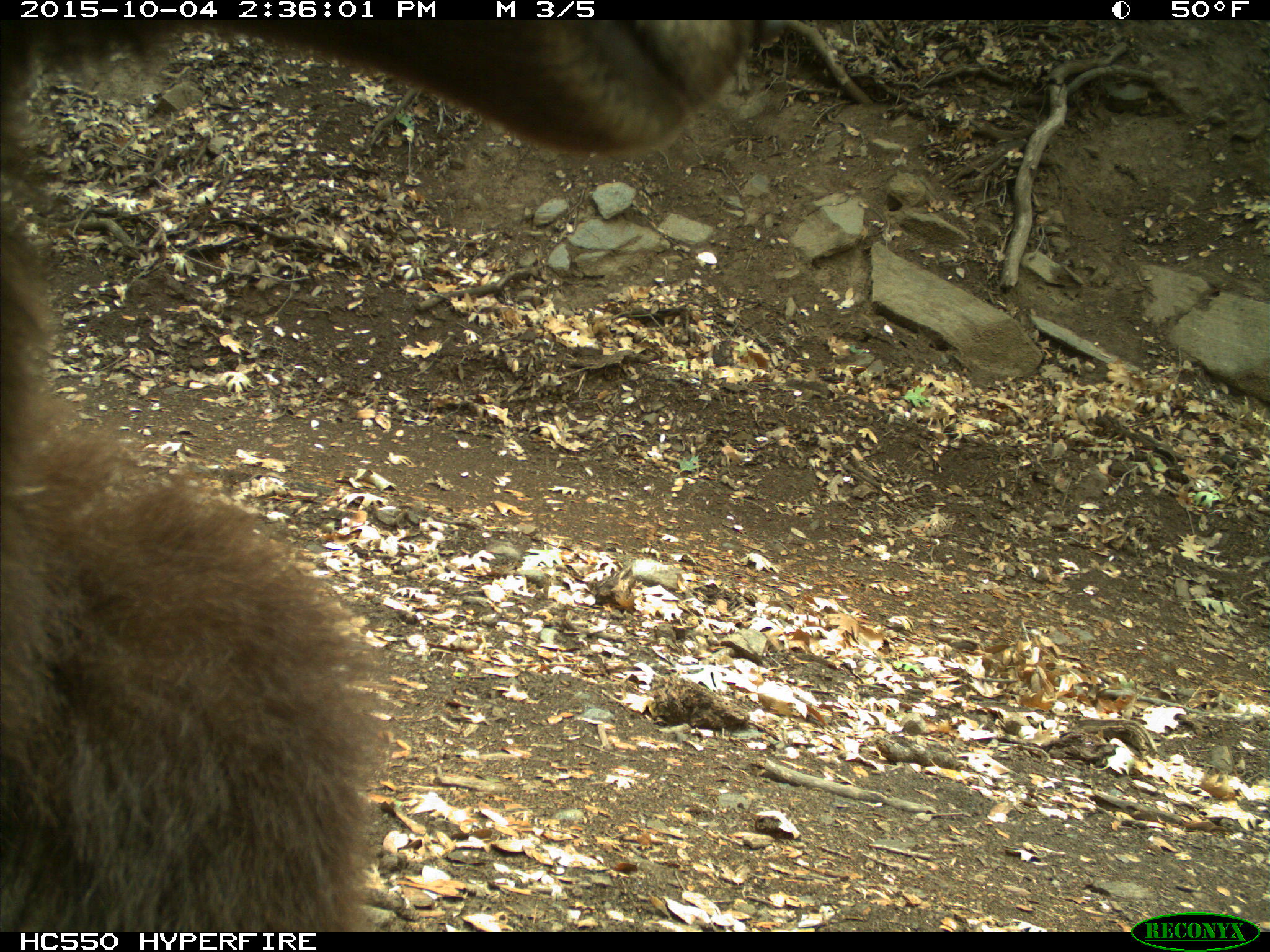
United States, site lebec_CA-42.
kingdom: Animalia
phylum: Chordata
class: Mammalia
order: Carnivora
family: Ursidae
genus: Ursus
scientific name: Ursus americanus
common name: american black bear